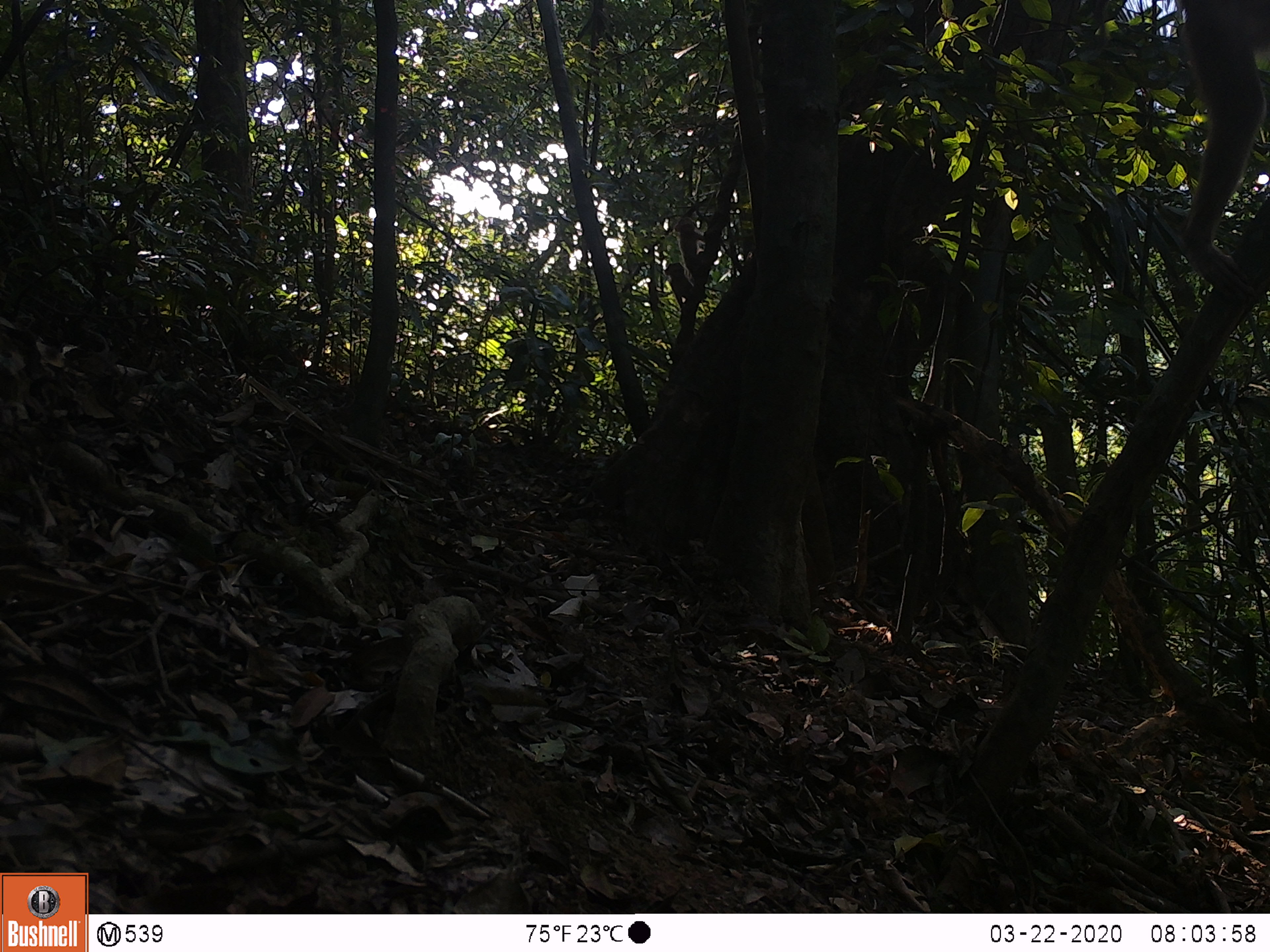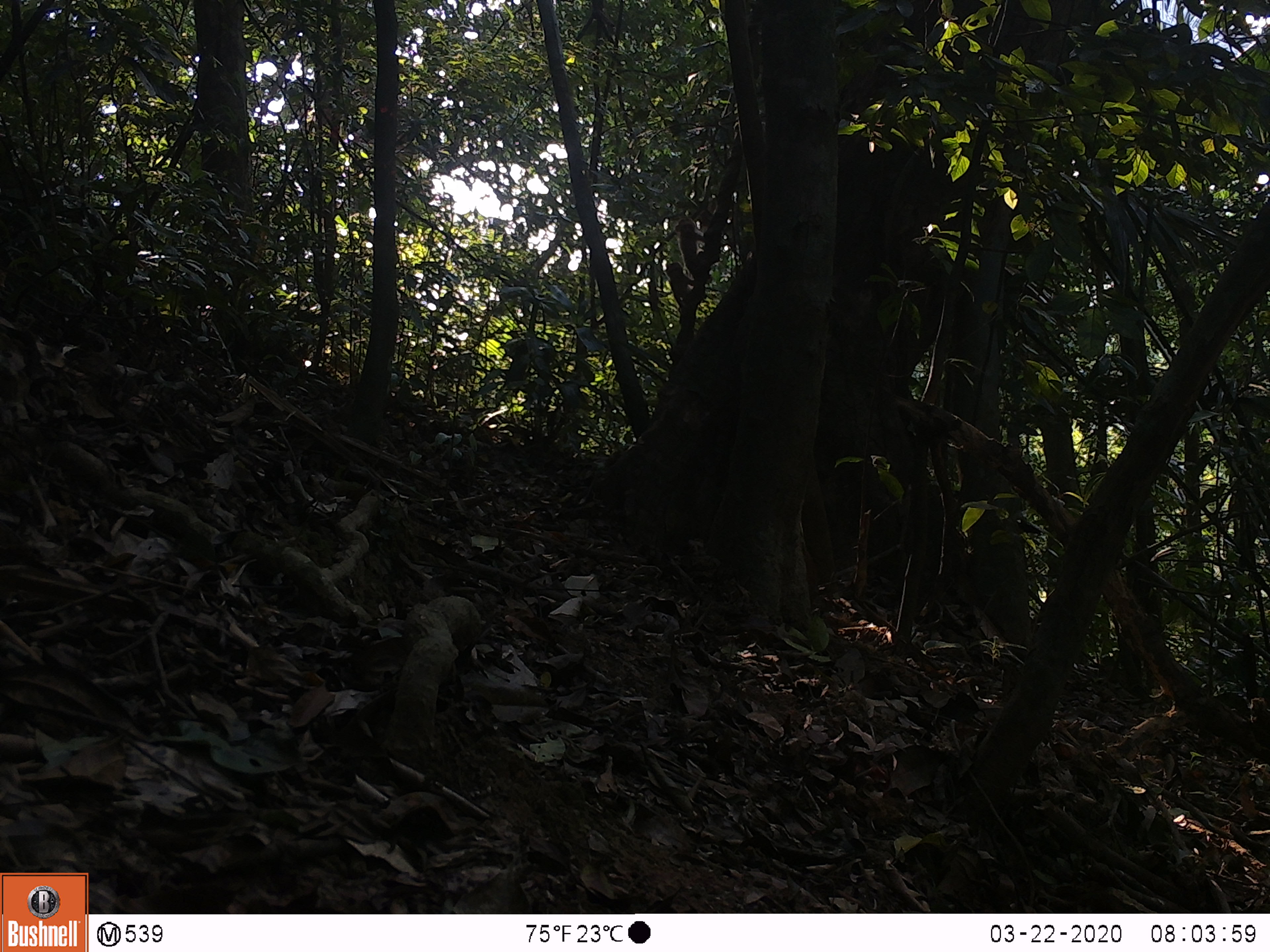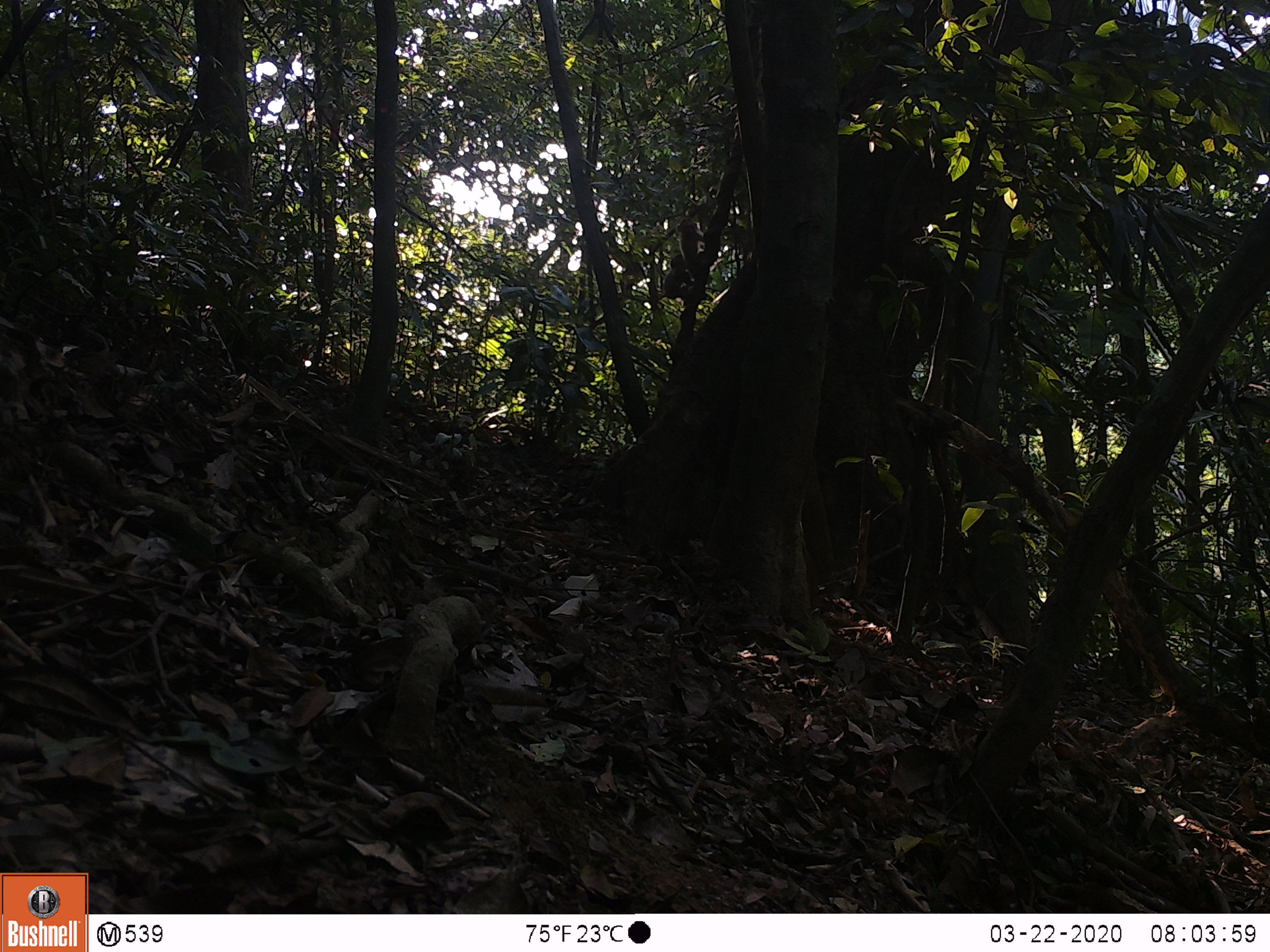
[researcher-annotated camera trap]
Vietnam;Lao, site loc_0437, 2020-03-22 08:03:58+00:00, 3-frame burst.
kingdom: Animalia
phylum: Chordata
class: Mammalia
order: Primates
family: Cercopithecidae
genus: Macaca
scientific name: Macaca nemestrina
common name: pig-tailed macaque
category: pig tailed macaque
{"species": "pig tailed macaque (pig-tailed macaque) (Macaca nemestrina)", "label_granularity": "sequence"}